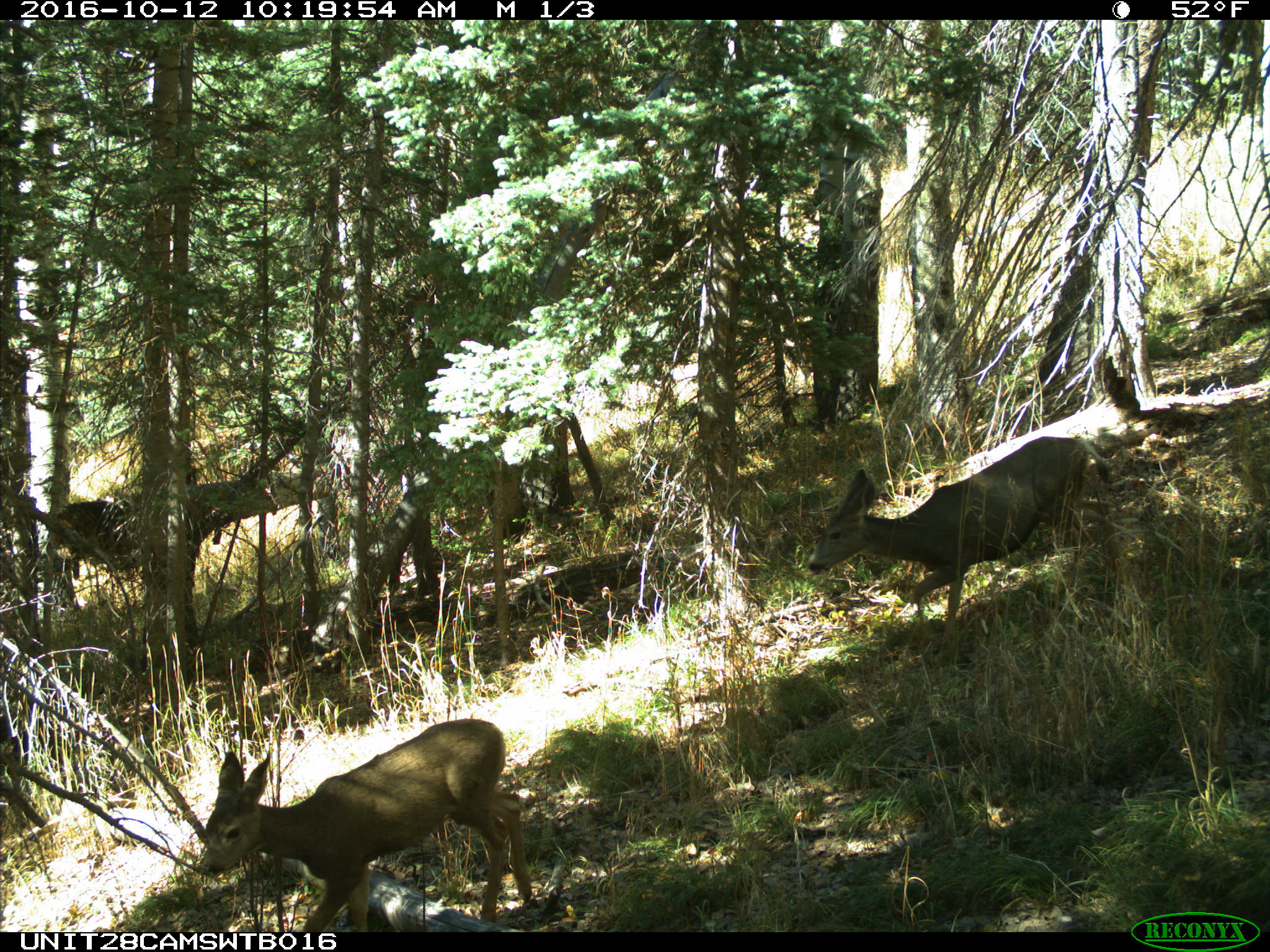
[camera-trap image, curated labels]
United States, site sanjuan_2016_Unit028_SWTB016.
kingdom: Animalia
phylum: Chordata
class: Mammalia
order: Artiodactyla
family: Cervidae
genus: Odocoileus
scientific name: Odocoileus hemionus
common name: mule deer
Odocoileus hemionus (mule deer).